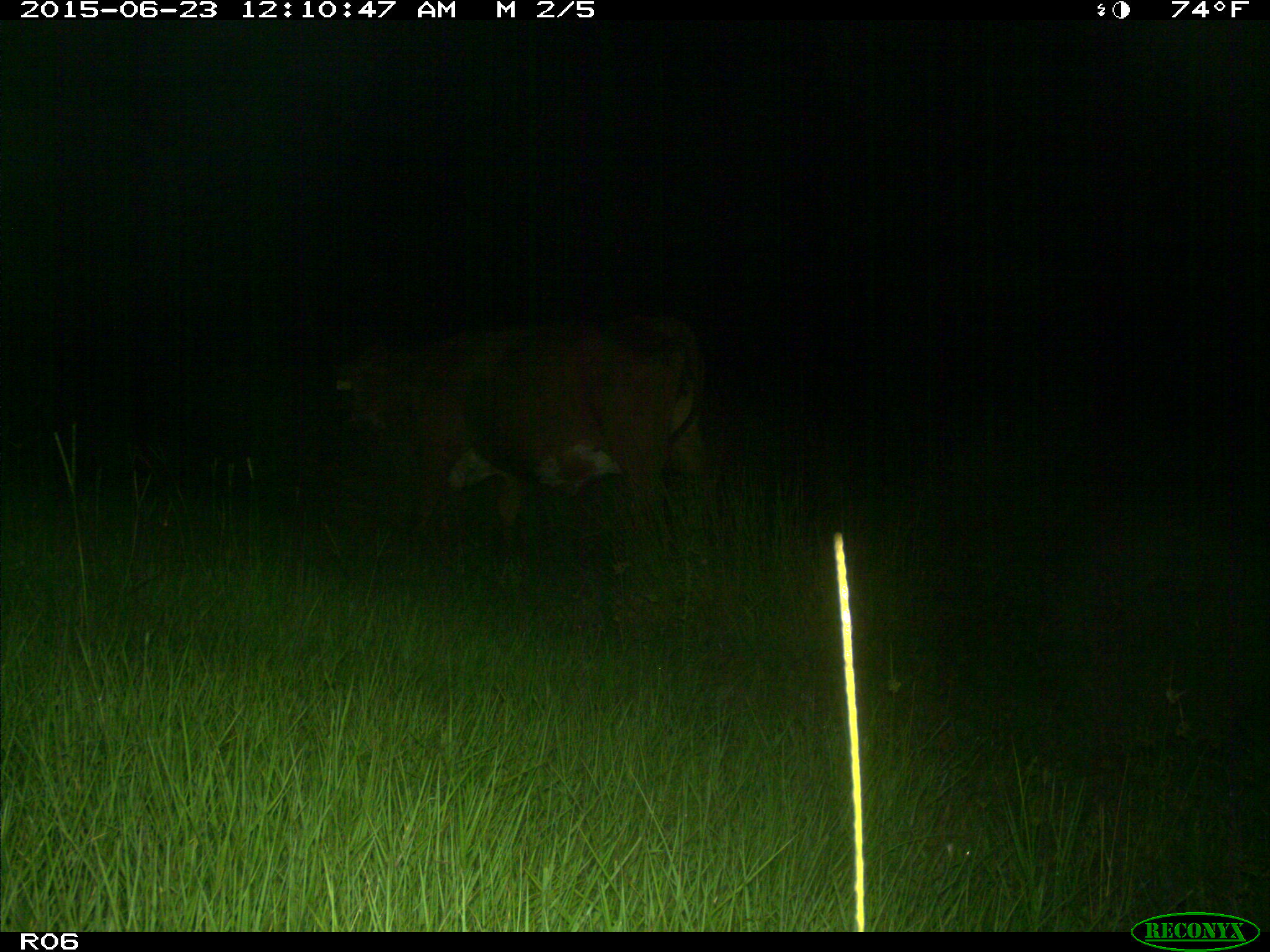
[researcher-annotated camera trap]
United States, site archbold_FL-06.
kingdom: Animalia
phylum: Chordata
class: Mammalia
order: Artiodactyla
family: Bovidae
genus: Bos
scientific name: Bos taurus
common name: domestic cow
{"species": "Bos taurus (domestic cow)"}